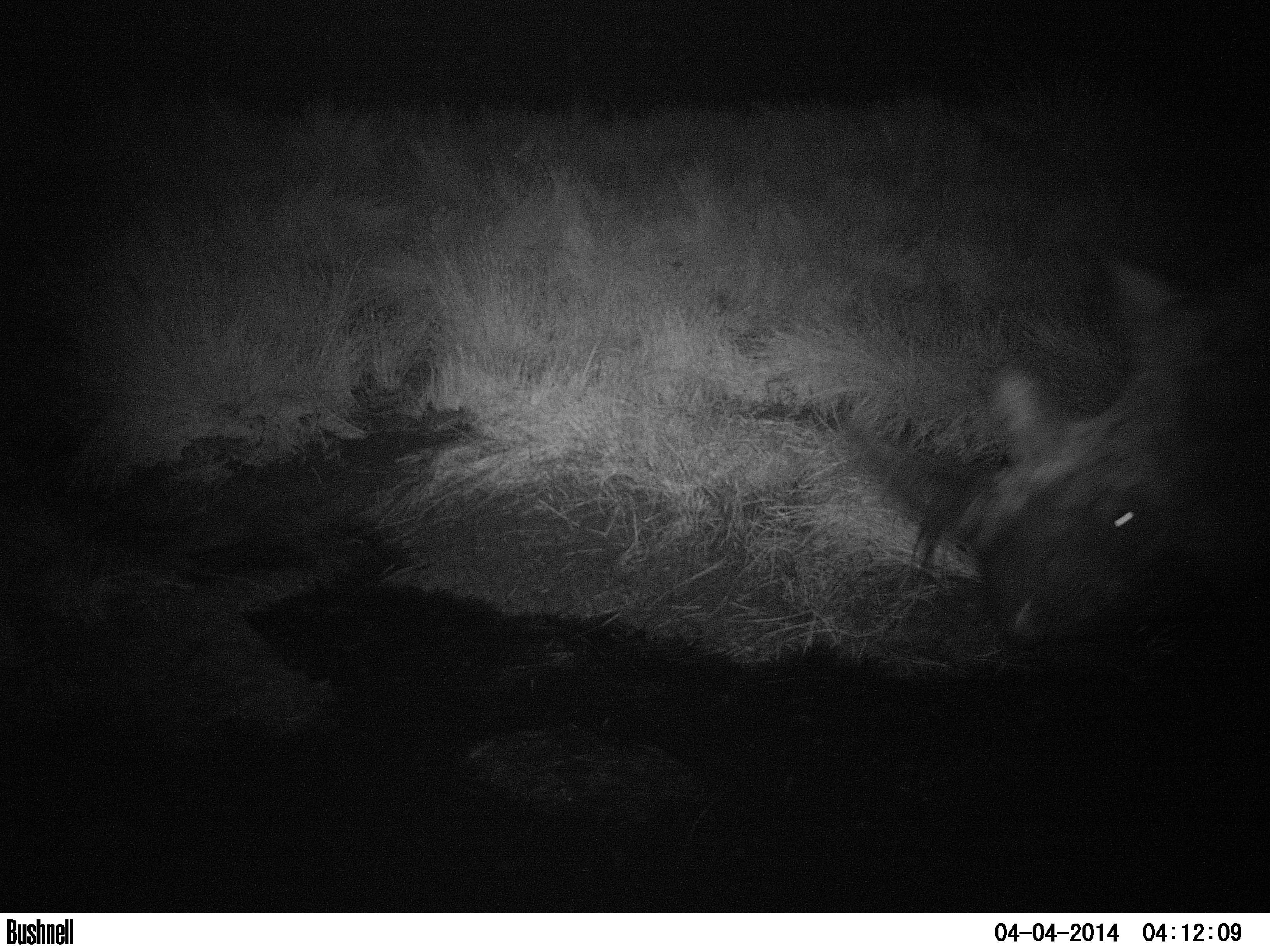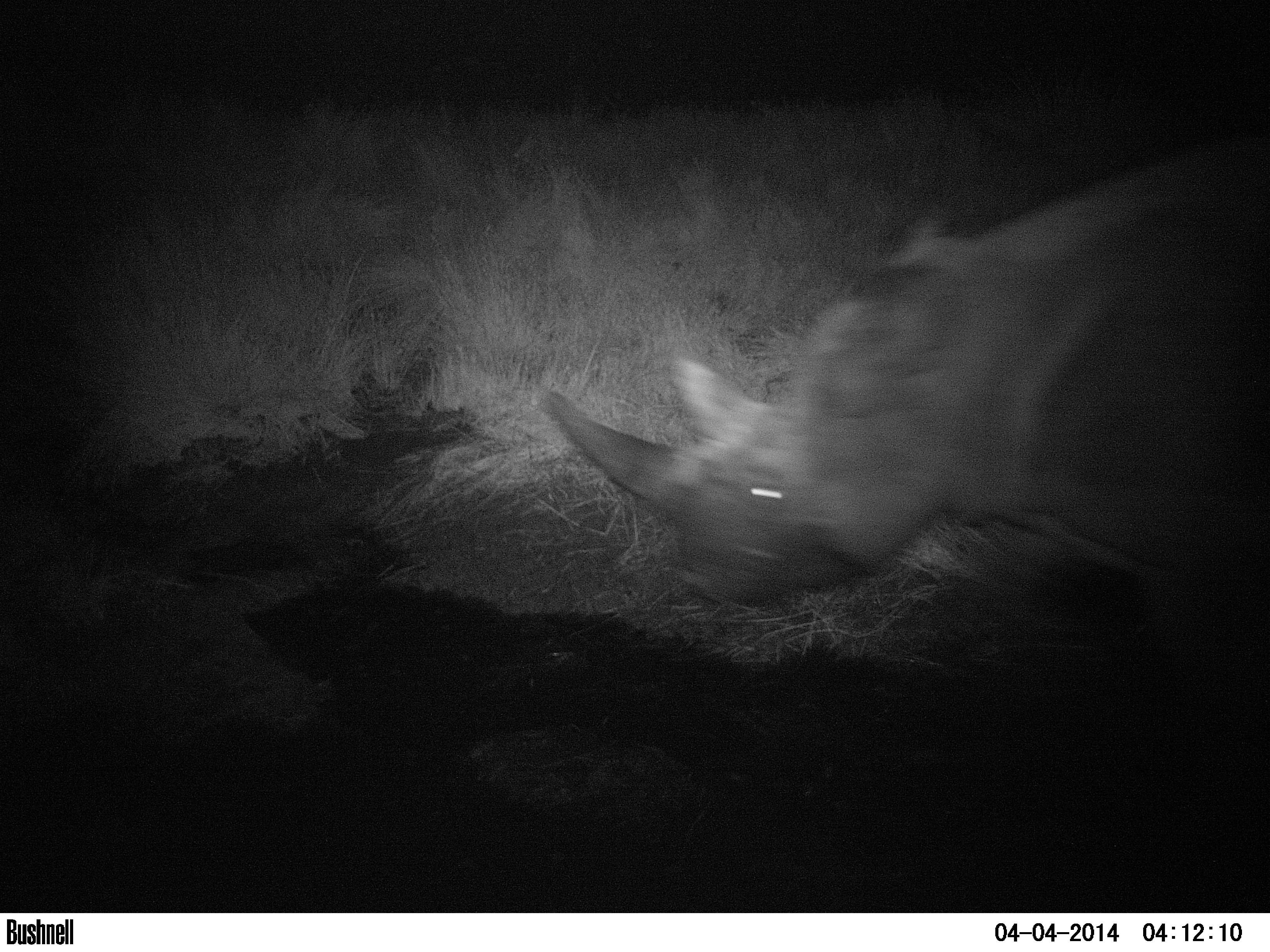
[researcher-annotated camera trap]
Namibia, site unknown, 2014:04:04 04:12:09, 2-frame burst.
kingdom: Animalia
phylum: Chordata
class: Mammalia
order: Perissodactyla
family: Rhinocerotidae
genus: Diceros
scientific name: Diceros bicornis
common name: black rhinoceros